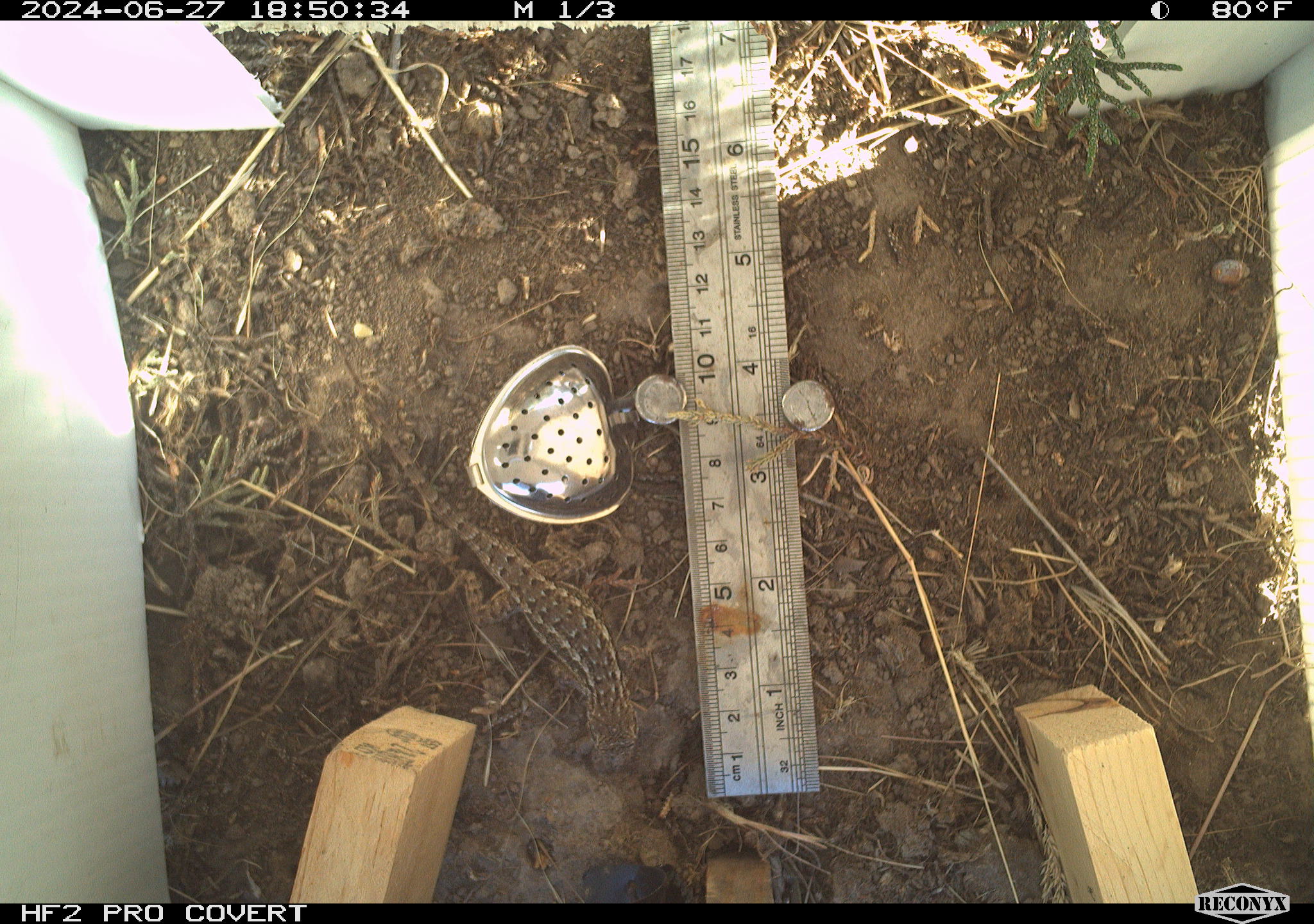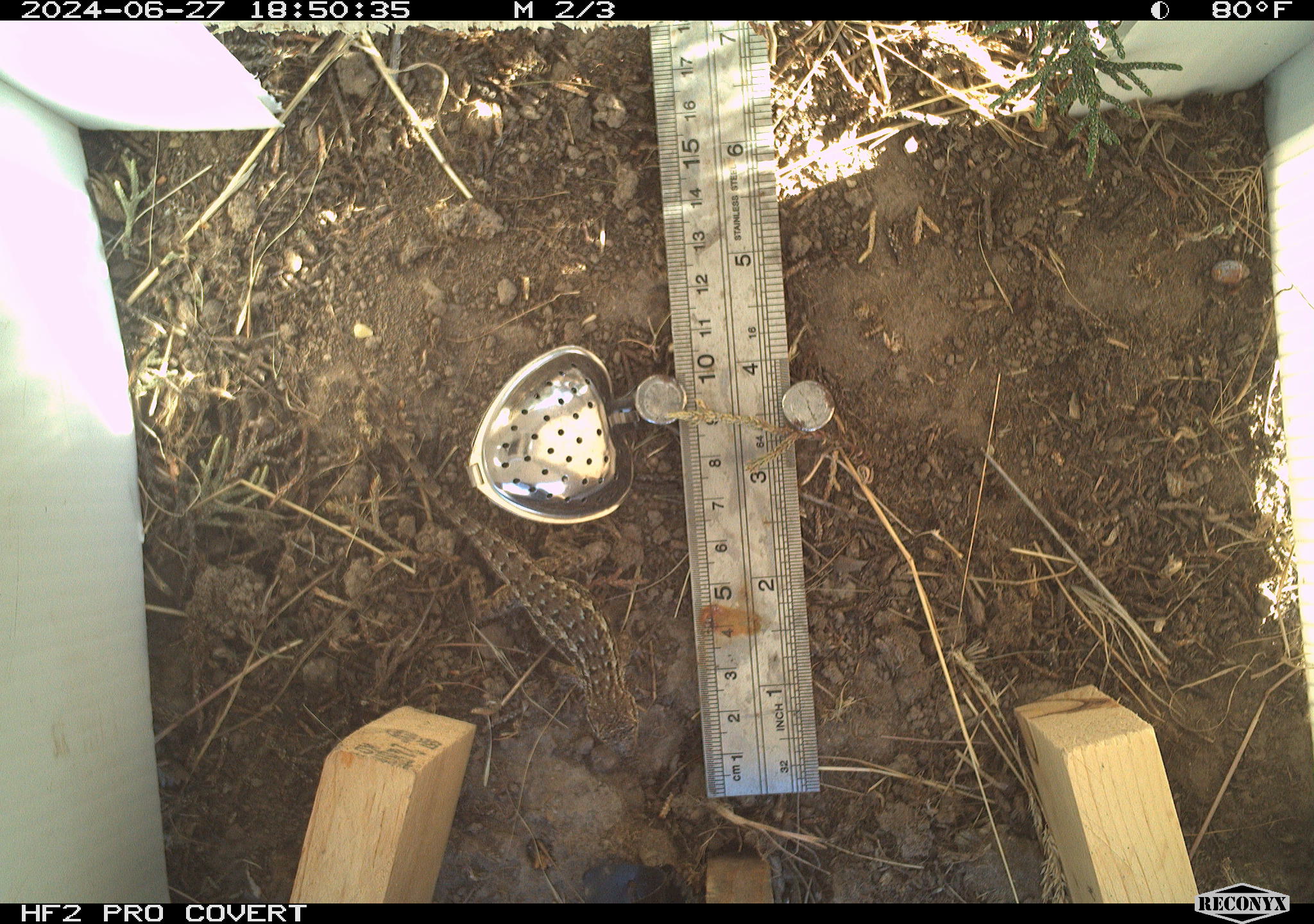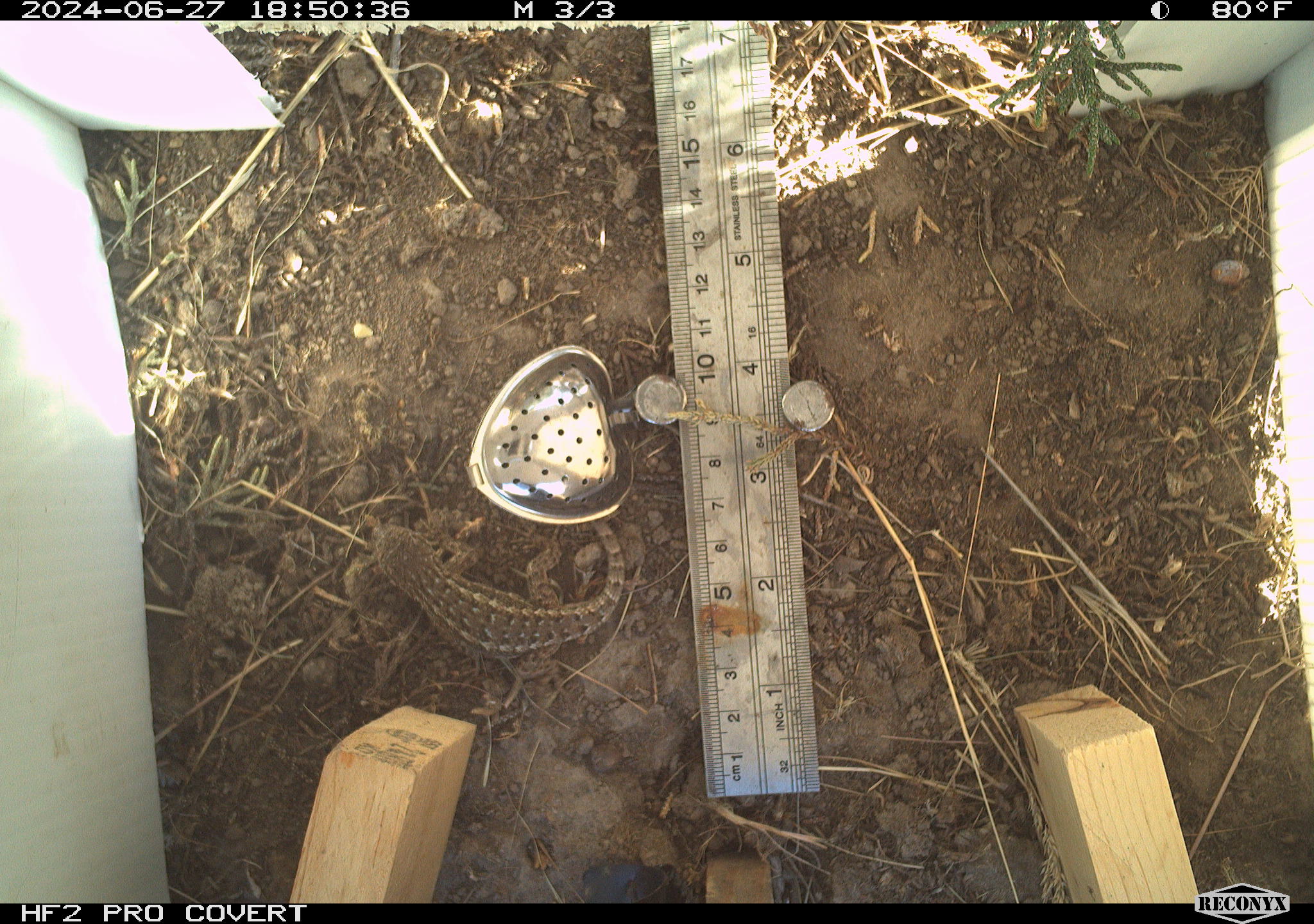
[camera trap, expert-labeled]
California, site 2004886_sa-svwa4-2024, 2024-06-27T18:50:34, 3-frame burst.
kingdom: Animalia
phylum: Chordata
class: Reptilia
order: Squamata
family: Phrynosomatidae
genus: Sceloporus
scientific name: Sceloporus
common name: spiny lizards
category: sceloporus species